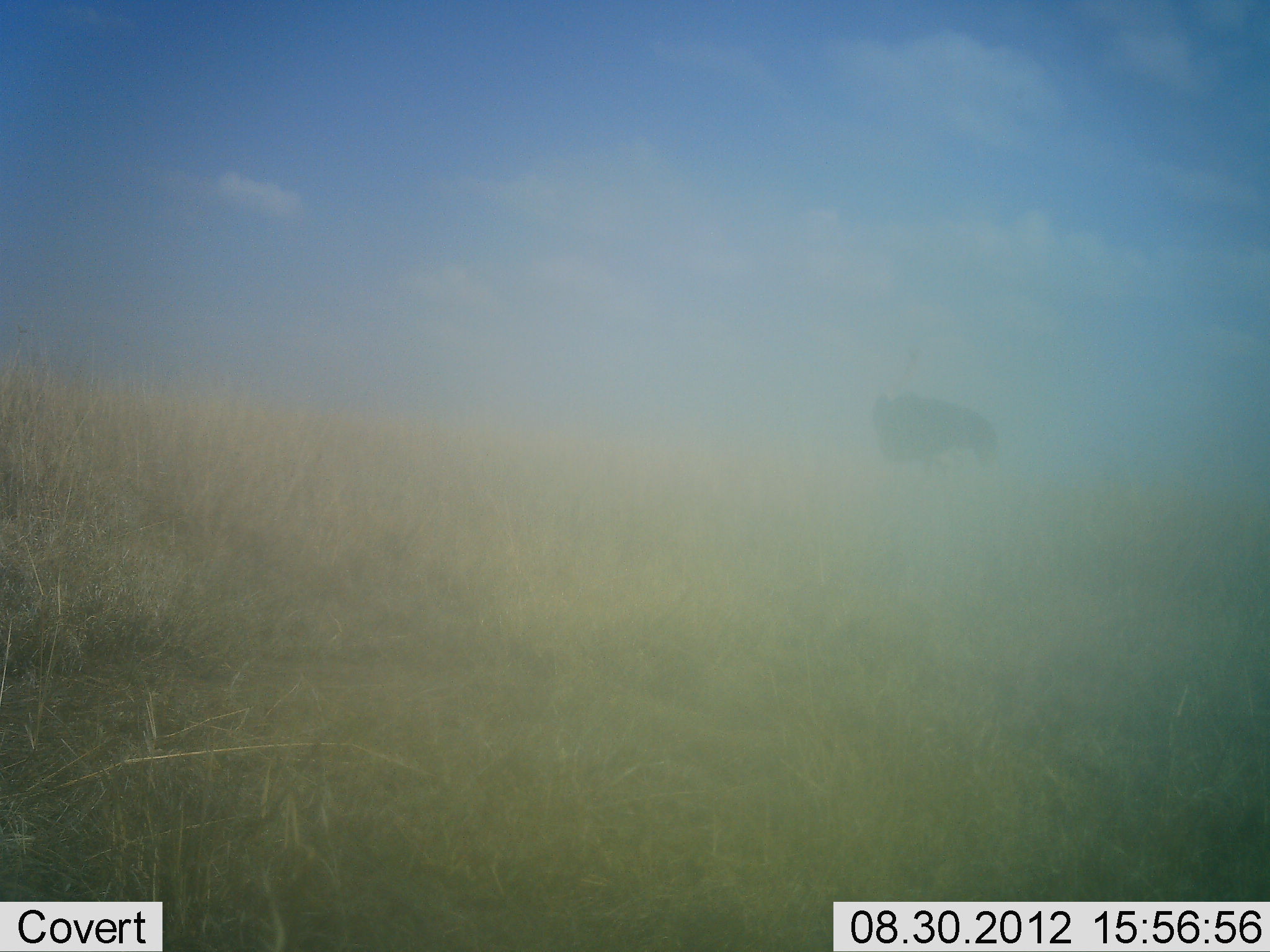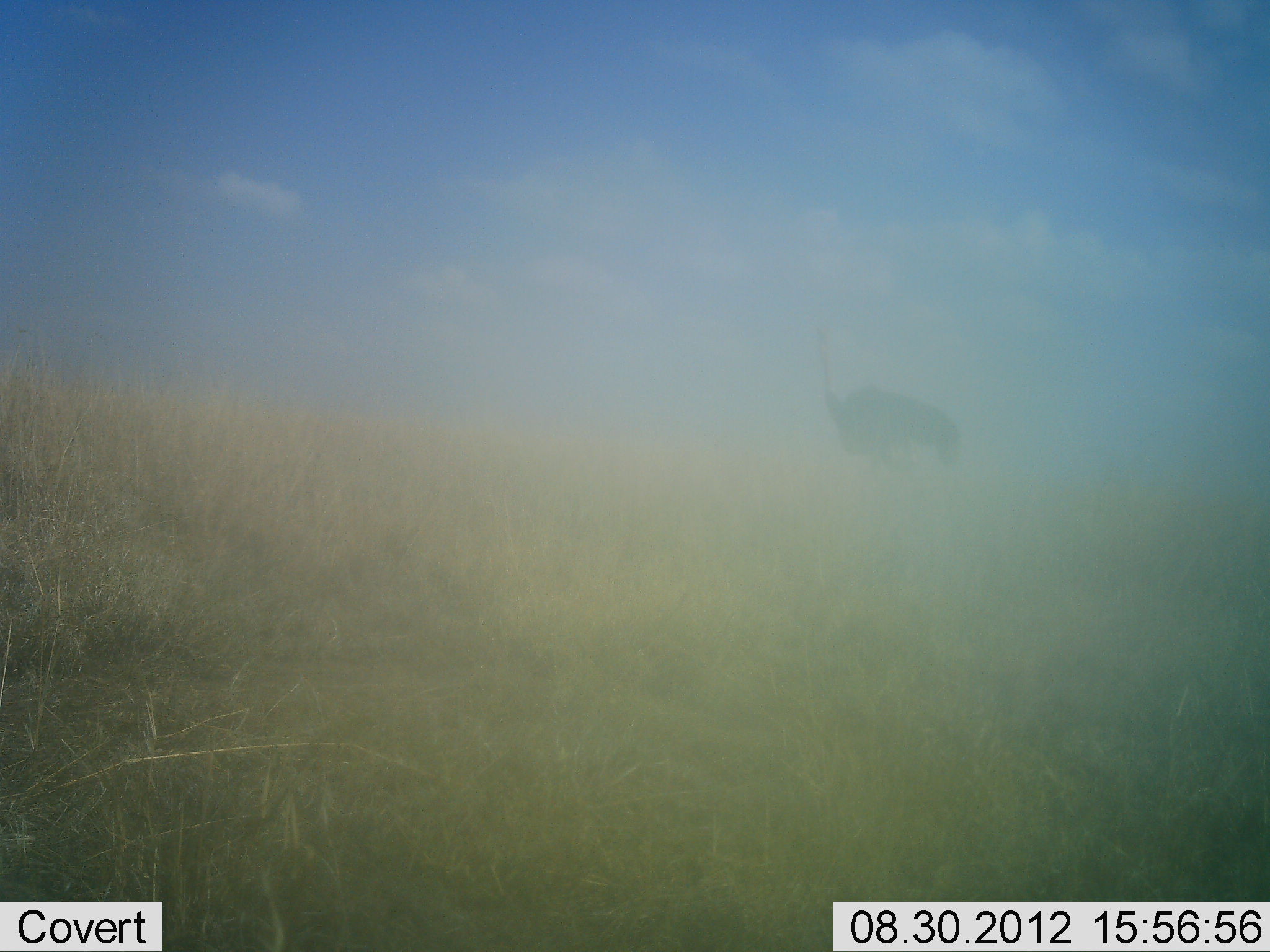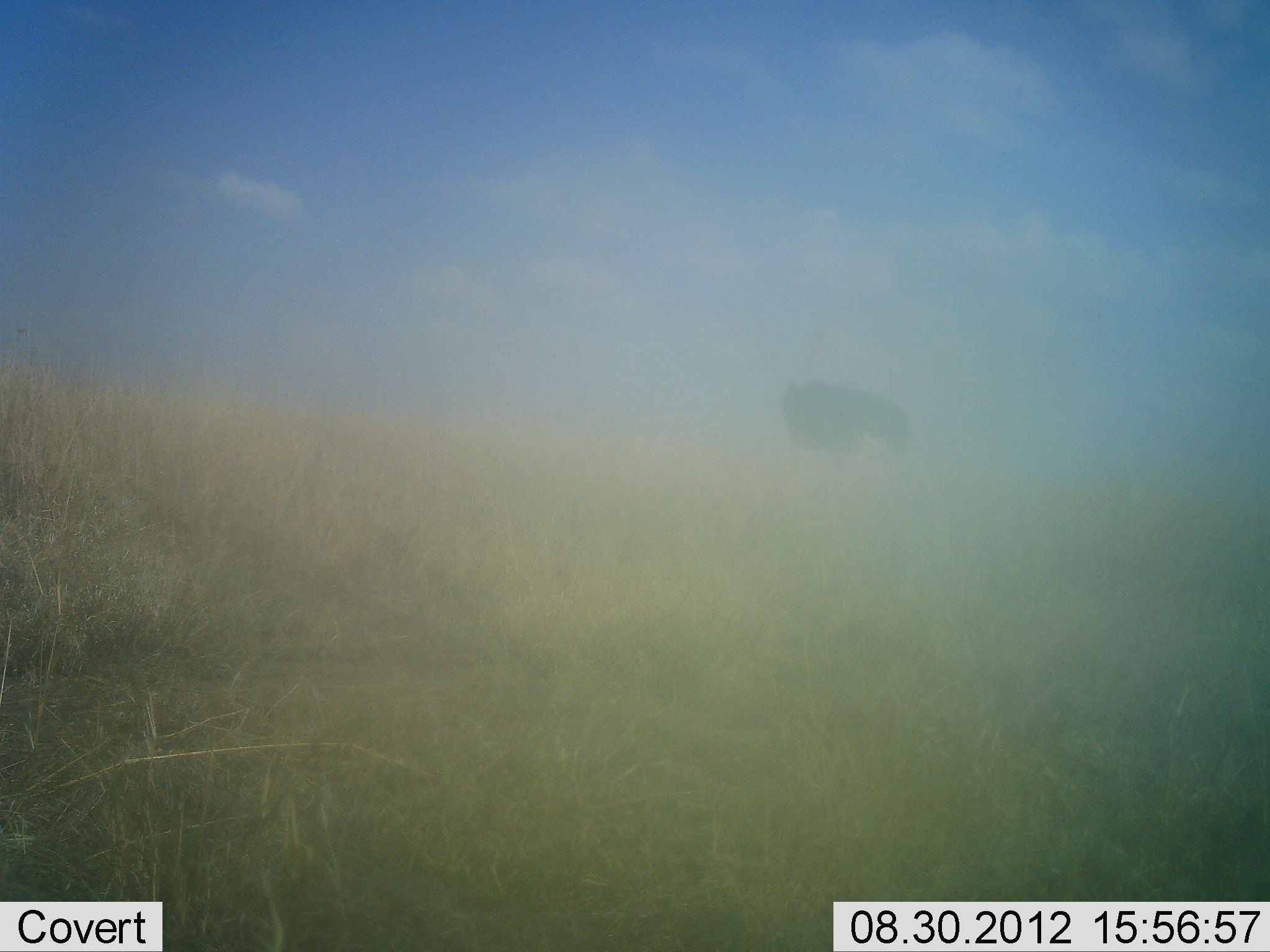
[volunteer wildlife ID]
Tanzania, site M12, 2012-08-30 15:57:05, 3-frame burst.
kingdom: Animalia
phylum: Chordata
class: Aves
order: Struthioniformes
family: Struthionidae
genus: Struthio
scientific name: Struthio camelus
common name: ostrich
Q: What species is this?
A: Ostrich (Struthio camelus).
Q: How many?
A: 1.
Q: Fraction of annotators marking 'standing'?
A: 10%.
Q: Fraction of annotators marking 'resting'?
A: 0%.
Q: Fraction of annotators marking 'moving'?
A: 90%.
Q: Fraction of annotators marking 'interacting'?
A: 0%.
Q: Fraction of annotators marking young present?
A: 0%.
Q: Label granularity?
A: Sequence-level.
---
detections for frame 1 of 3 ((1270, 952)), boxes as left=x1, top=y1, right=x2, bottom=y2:
animal: left=869, top=342, right=1000, bottom=486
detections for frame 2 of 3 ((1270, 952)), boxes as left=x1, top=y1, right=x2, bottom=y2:
animal: left=811, top=320, right=965, bottom=495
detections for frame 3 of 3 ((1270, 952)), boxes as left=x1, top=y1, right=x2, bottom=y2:
animal: left=779, top=320, right=915, bottom=478